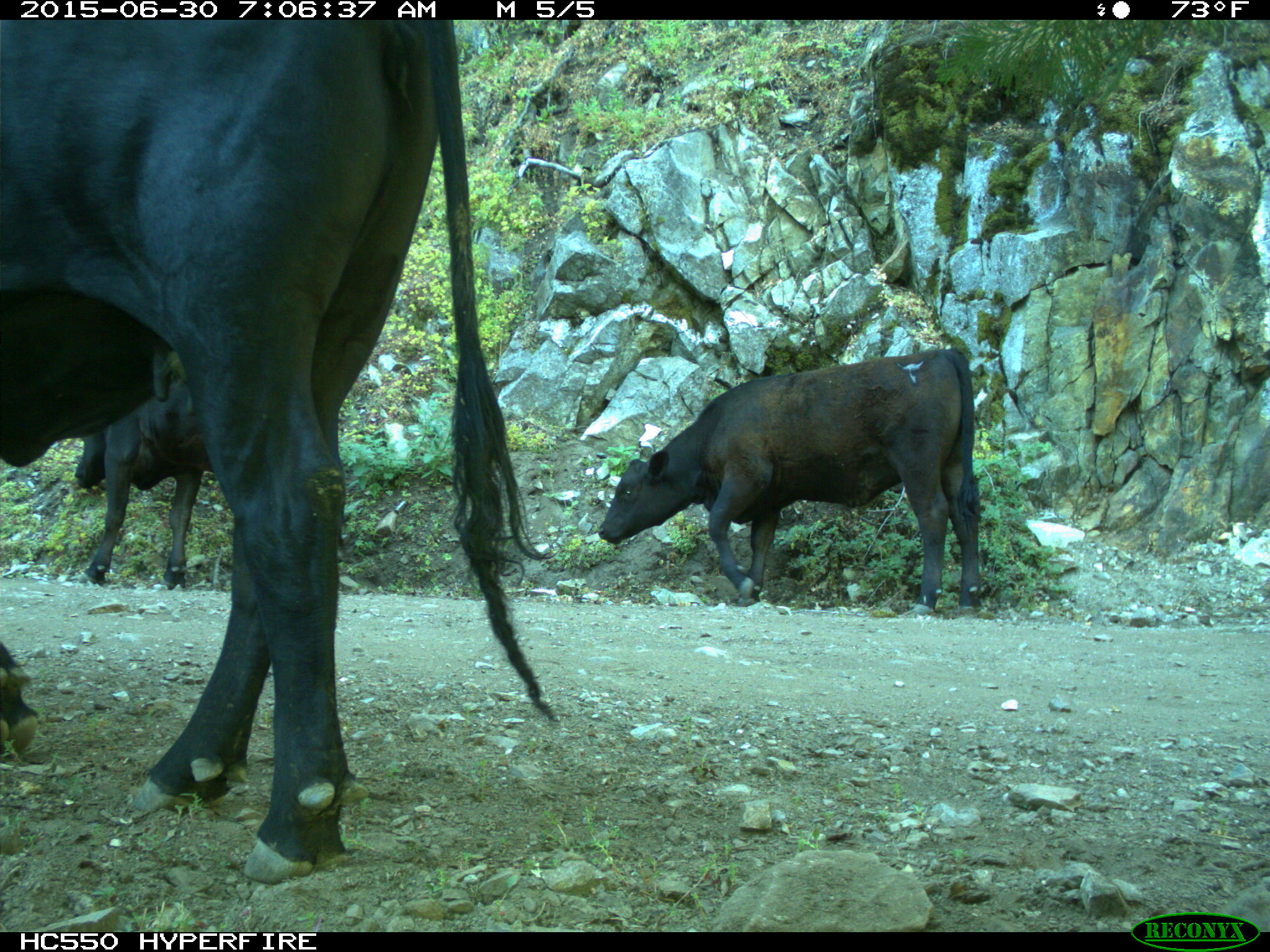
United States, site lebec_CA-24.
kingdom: Animalia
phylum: Chordata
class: Mammalia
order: Artiodactyla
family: Bovidae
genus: Bos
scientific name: Bos taurus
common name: domestic cow